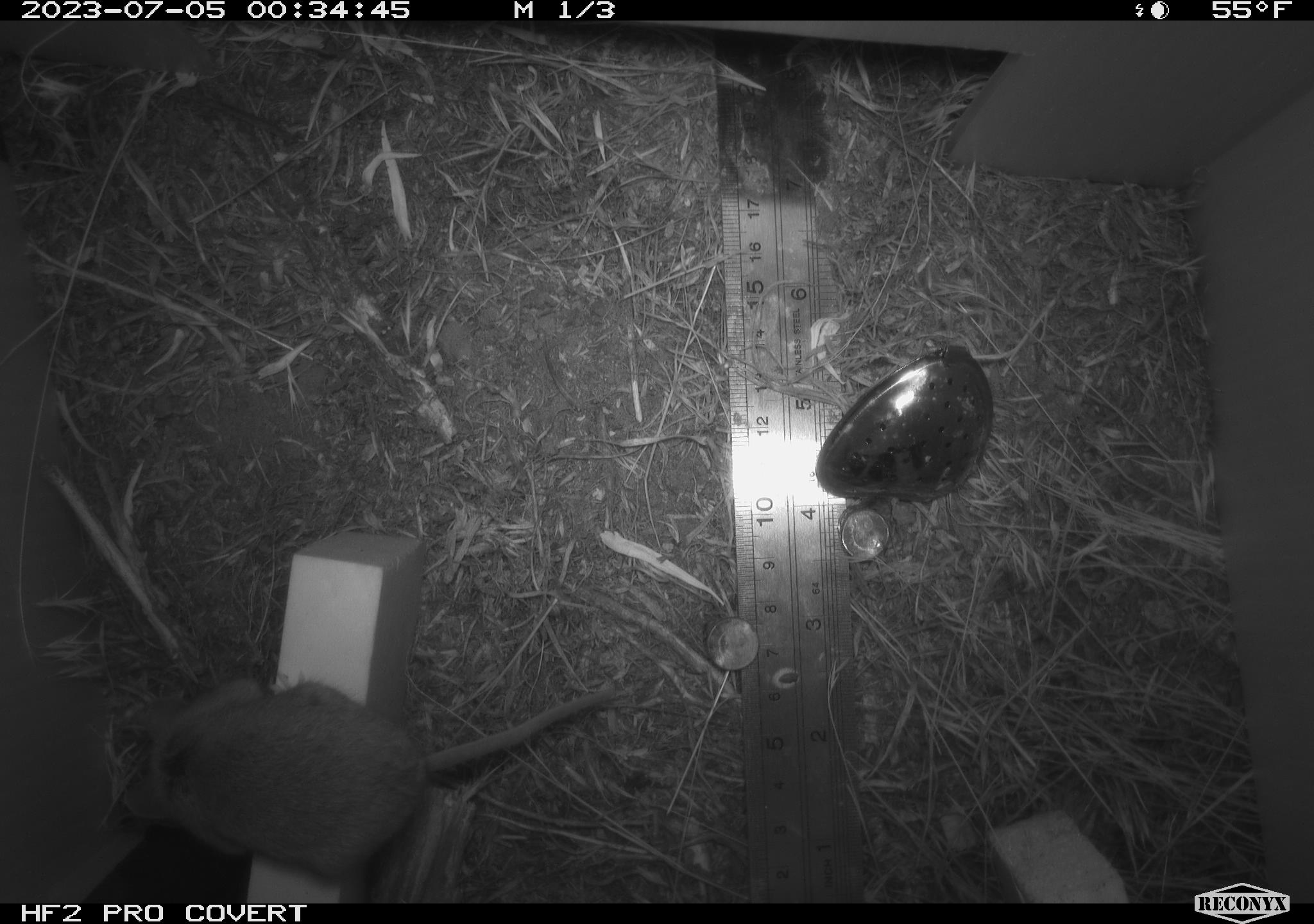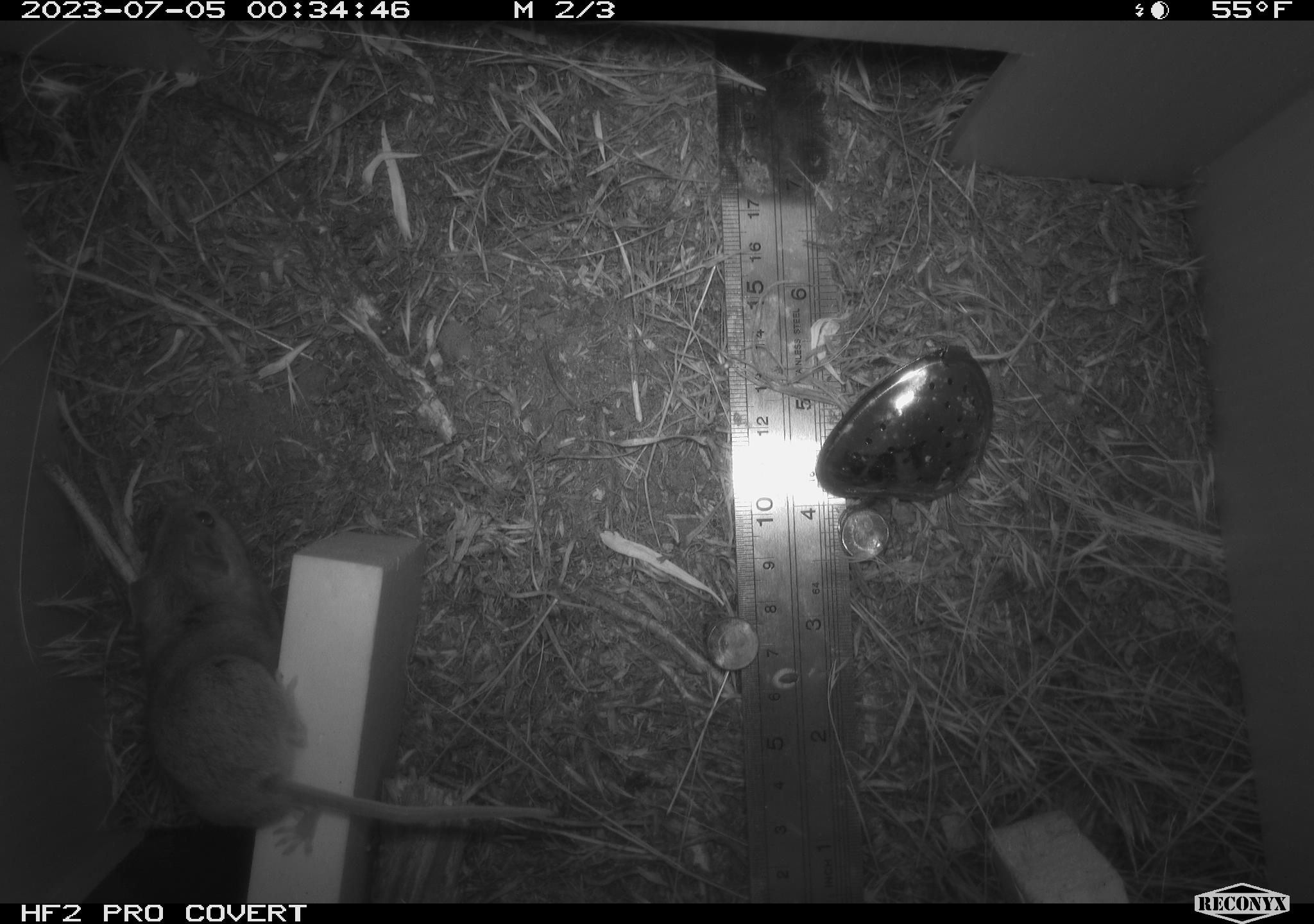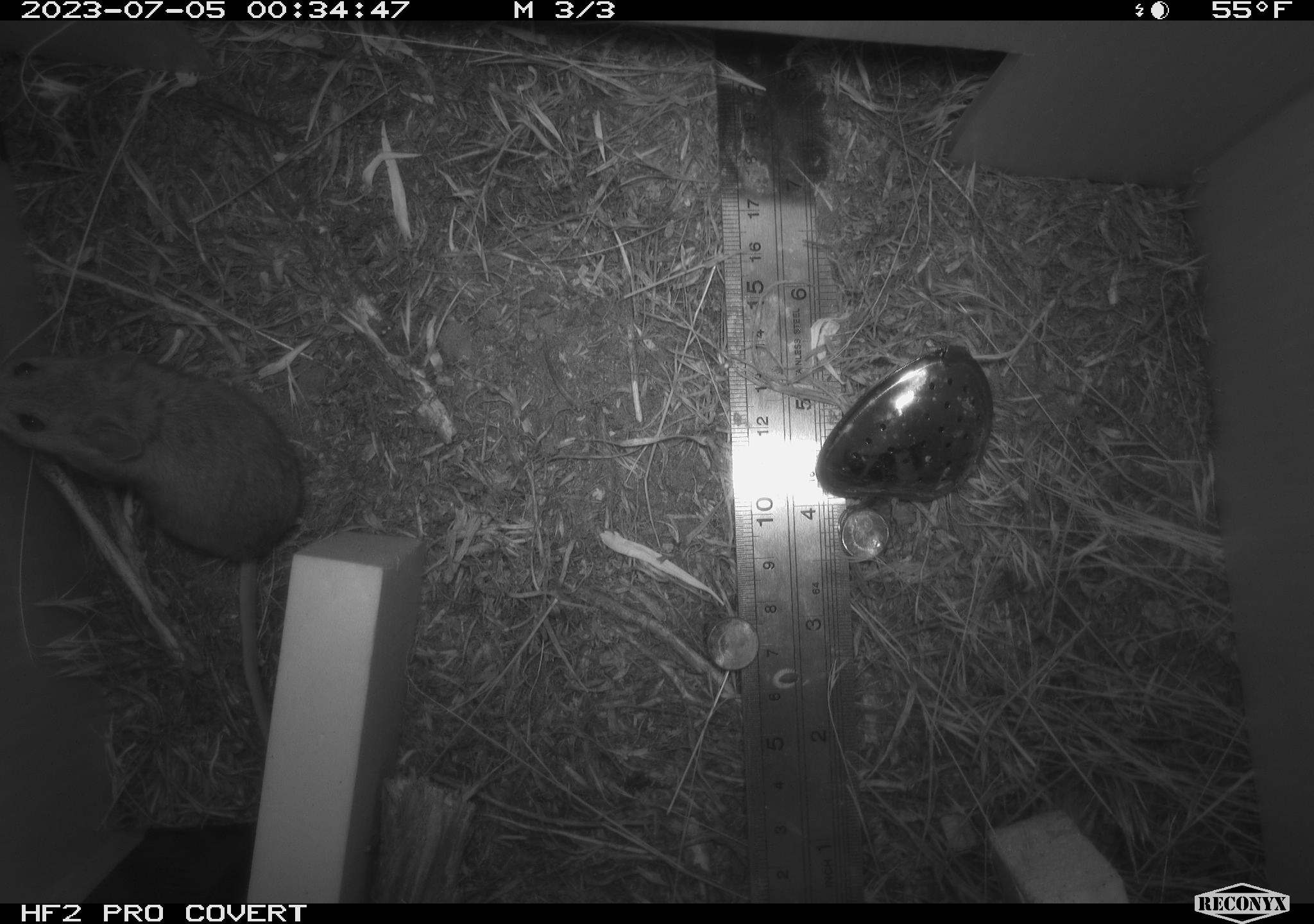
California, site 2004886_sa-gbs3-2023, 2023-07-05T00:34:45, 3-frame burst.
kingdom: Animalia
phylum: Chordata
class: Mammalia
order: Rodentia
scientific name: Rodentia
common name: mouse species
Mouse species (Rodentia).